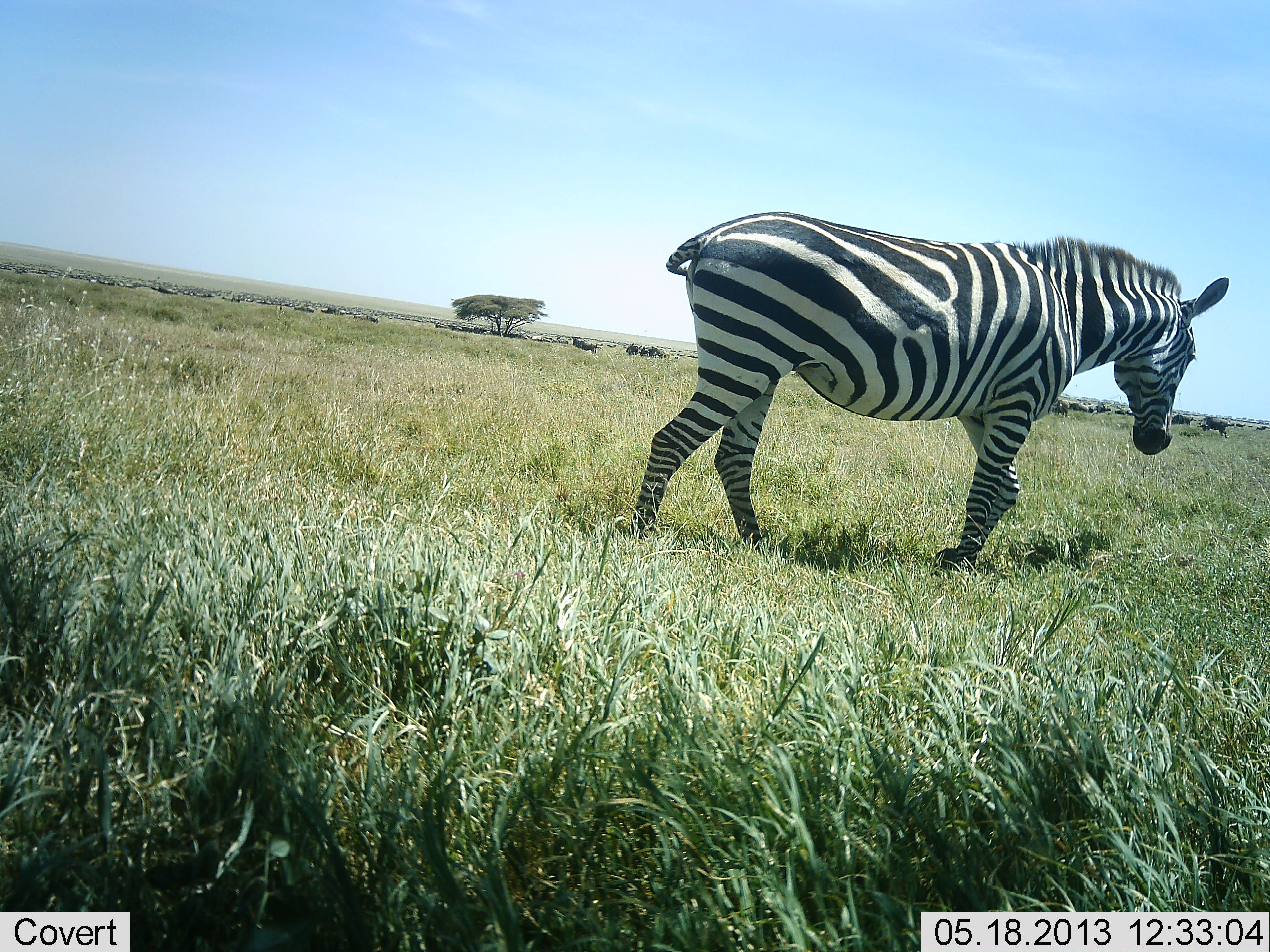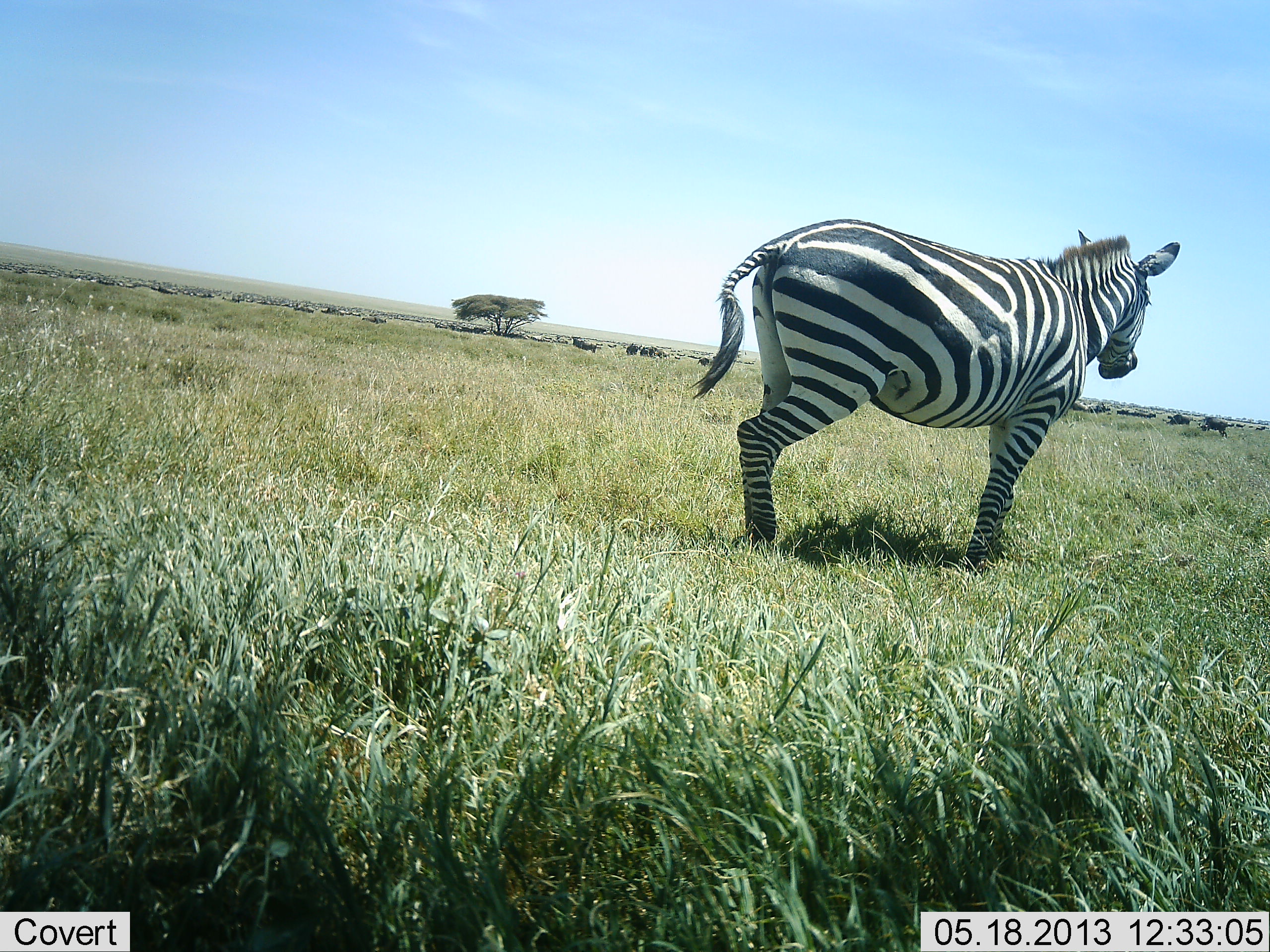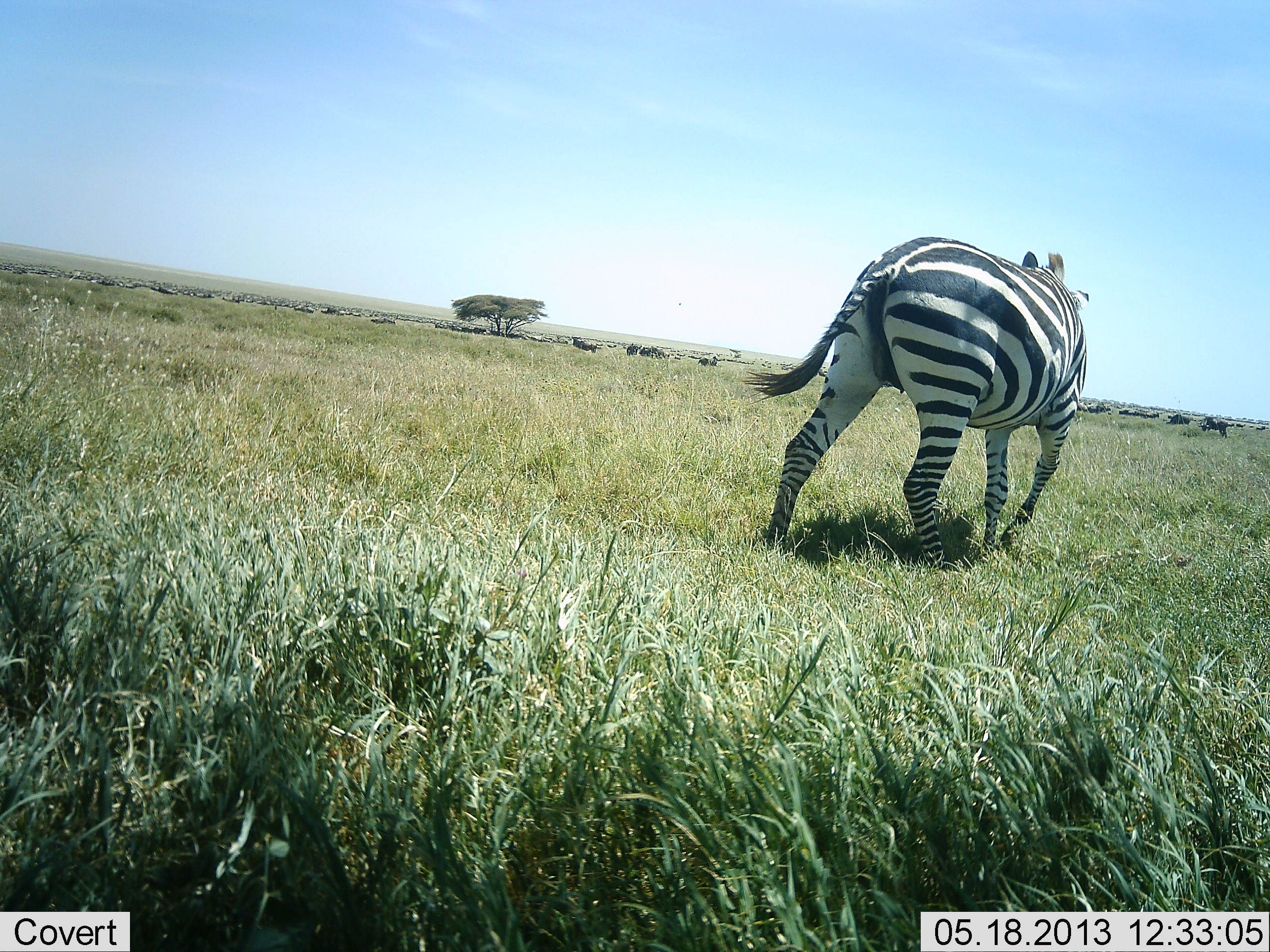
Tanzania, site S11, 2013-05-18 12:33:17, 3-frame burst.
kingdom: Animalia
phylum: Chordata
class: Mammalia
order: Perissodactyla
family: Equidae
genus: Equus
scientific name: Equus quagga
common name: plains zebra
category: zebra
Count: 1.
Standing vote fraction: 50%.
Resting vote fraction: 0%.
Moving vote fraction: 67%.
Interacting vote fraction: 0%.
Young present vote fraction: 0%.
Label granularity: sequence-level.